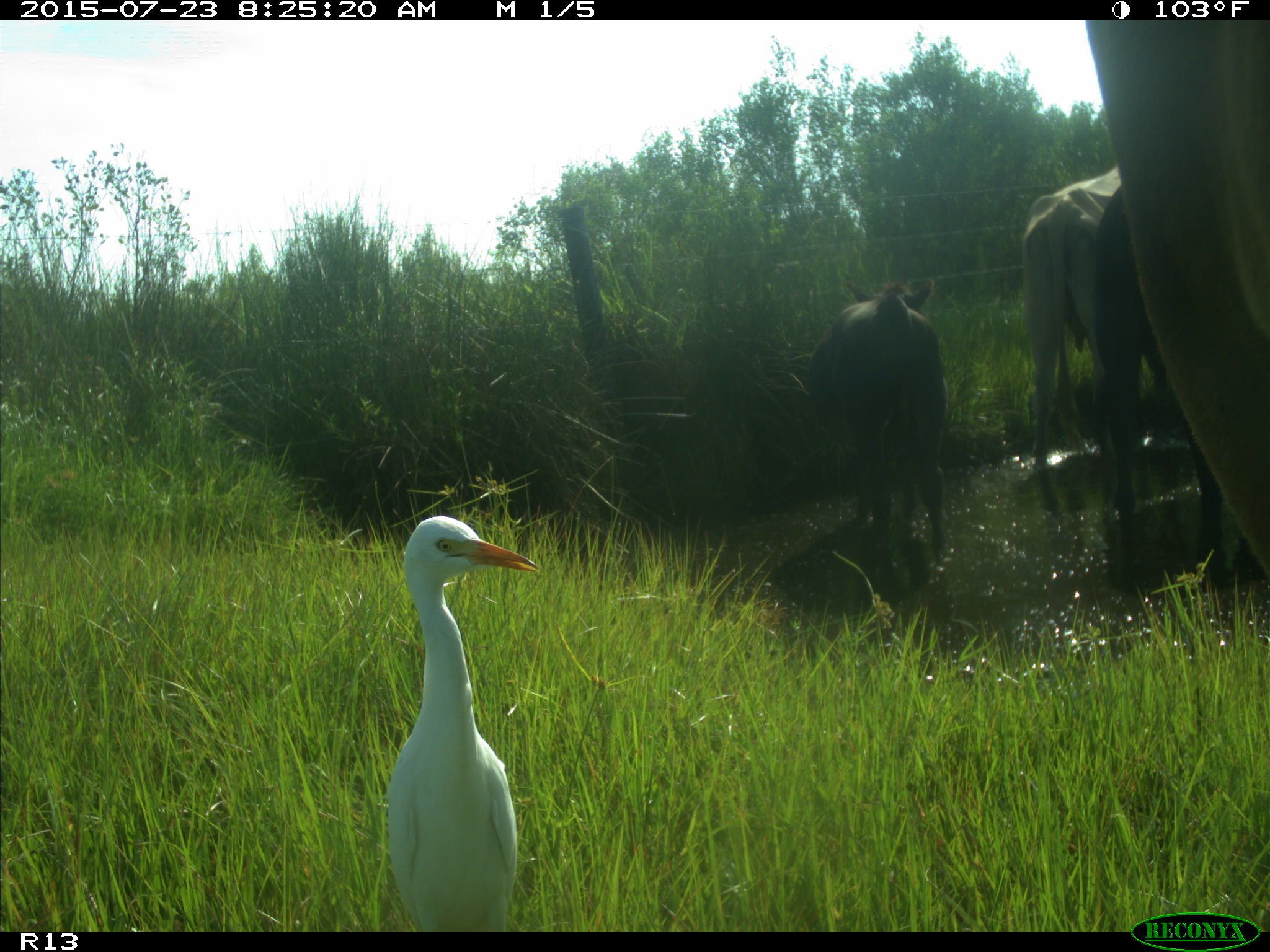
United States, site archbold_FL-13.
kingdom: Animalia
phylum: Chordata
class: Mammalia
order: Artiodactyla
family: Bovidae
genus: Bos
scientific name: Bos taurus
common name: domestic cow